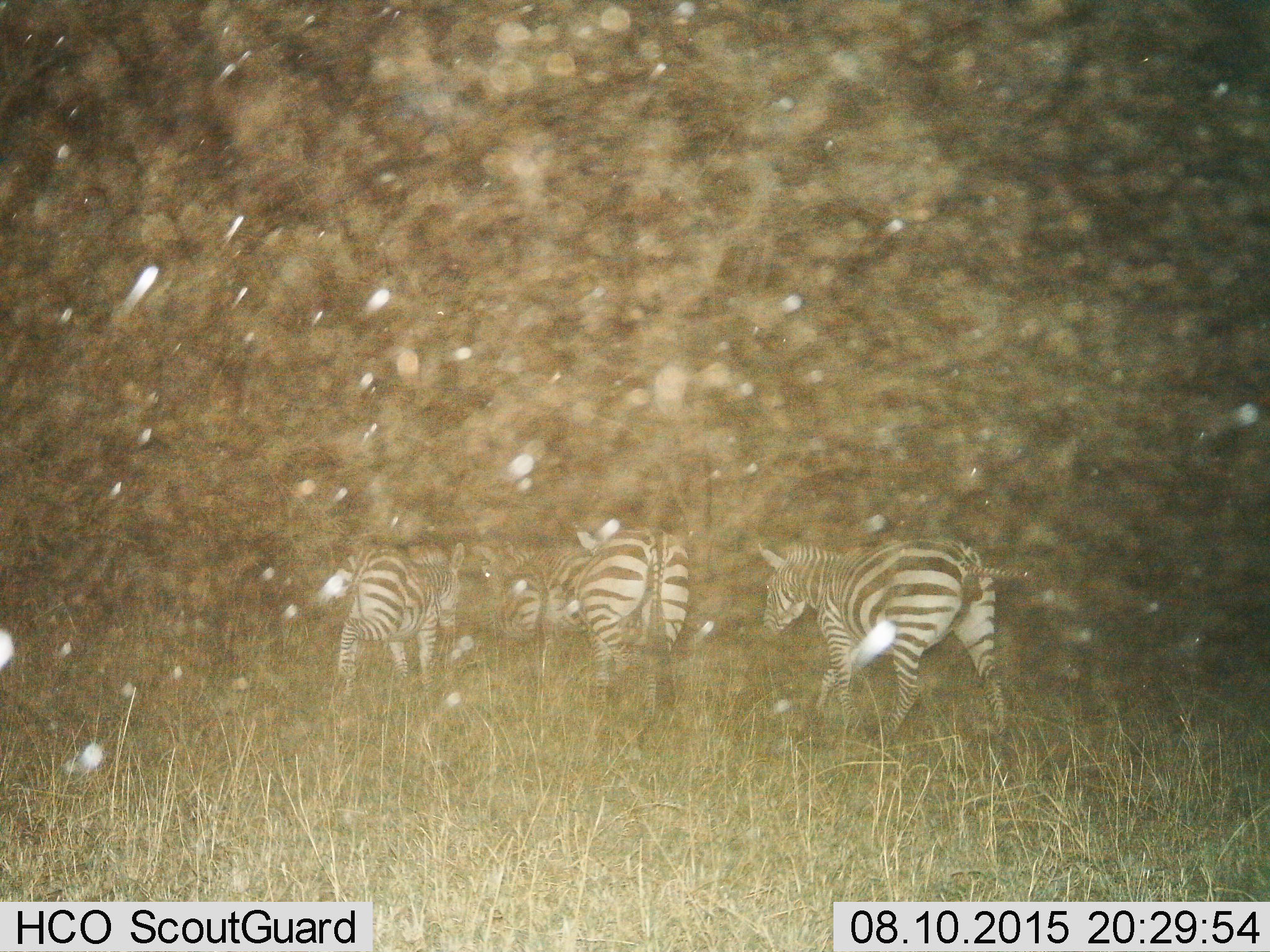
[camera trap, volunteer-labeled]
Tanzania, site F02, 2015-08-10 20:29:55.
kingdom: Animalia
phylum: Chordata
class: Mammalia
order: Perissodactyla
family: Equidae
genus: Equus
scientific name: Equus quagga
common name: plains zebra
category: zebra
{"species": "zebra (plains zebra) (Equus quagga)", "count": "4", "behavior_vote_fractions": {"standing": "35%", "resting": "0%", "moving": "80%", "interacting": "5%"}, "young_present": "0%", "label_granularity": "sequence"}